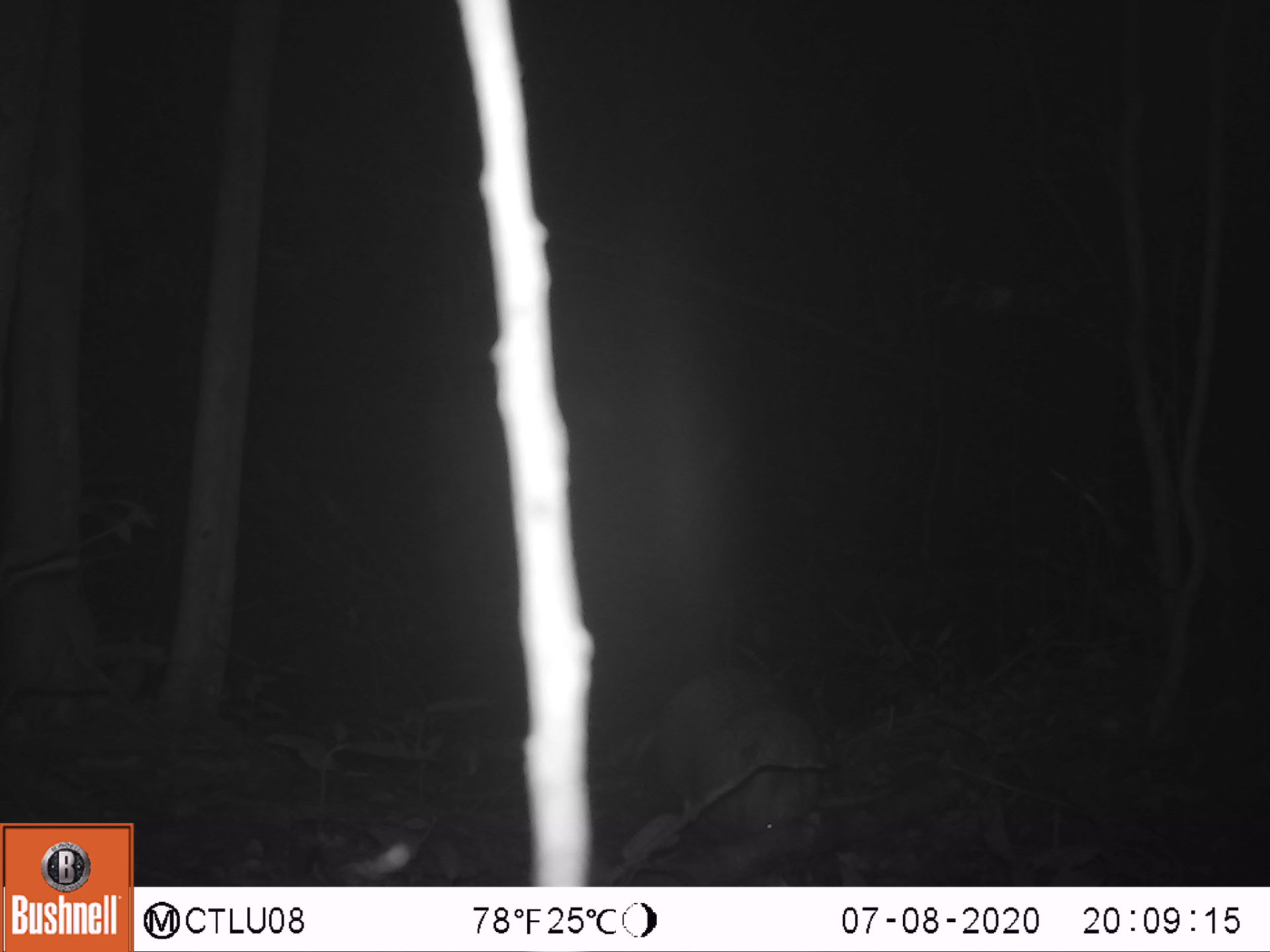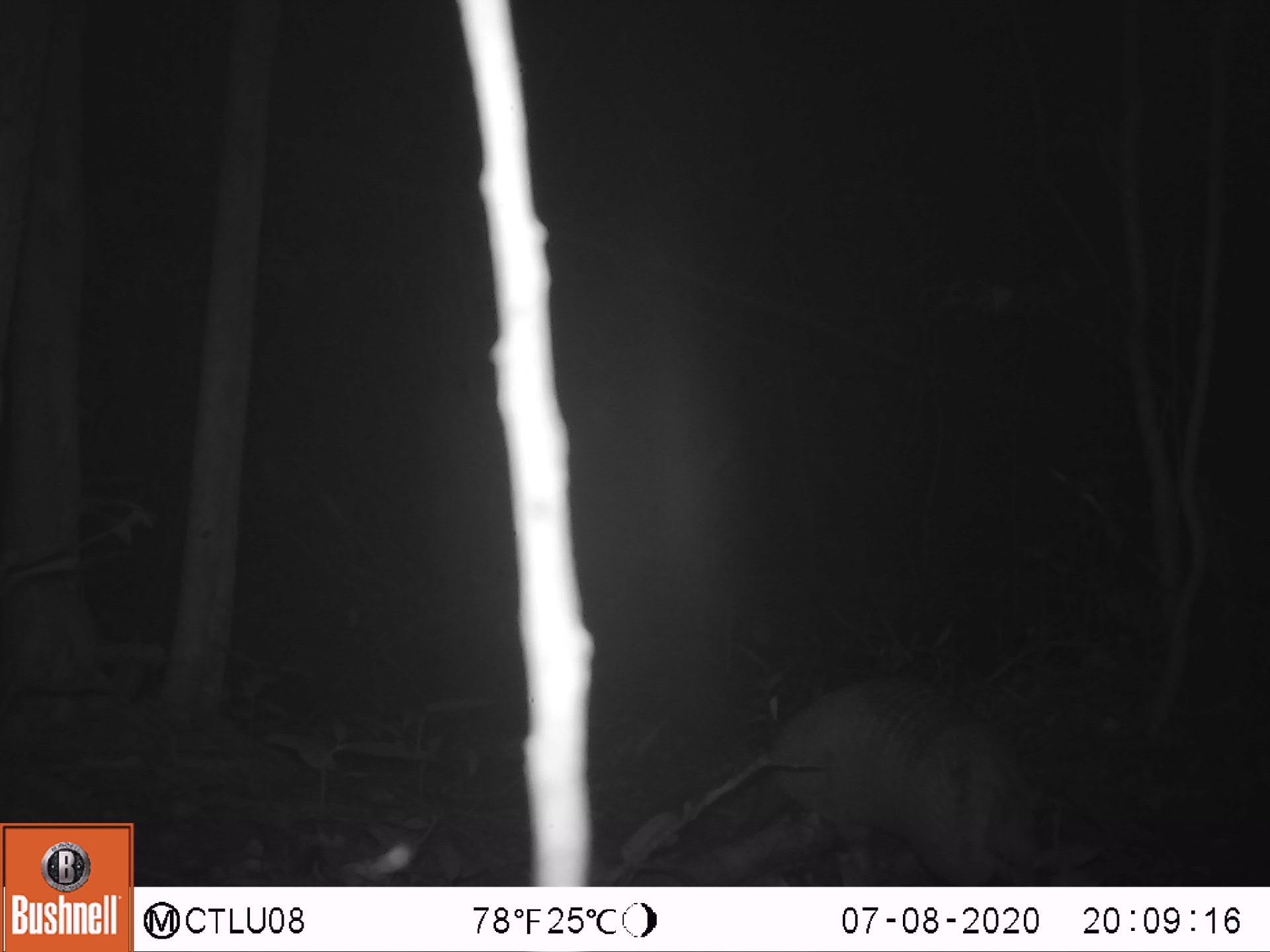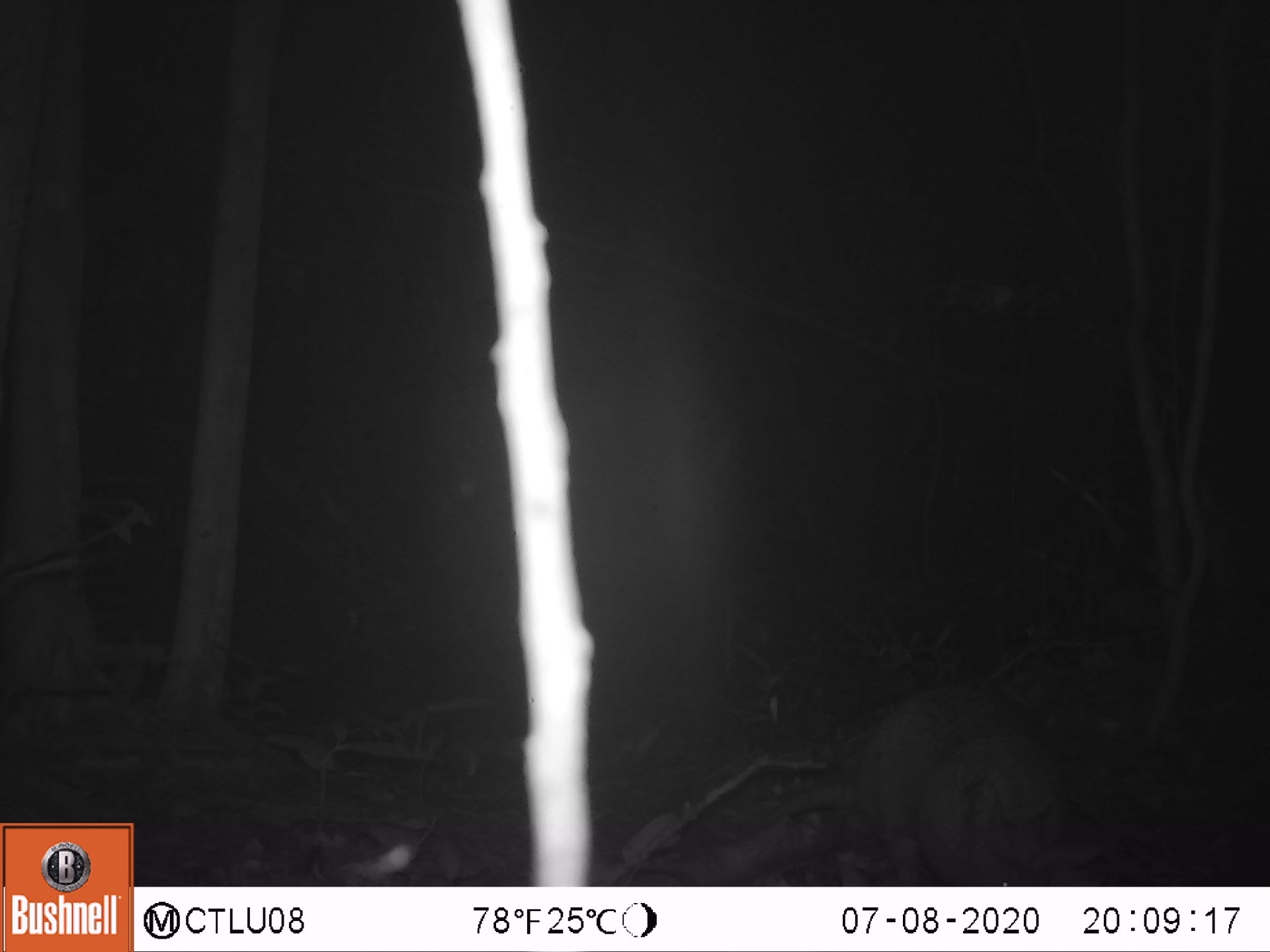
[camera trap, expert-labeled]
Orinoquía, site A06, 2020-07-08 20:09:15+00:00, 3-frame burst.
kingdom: Animalia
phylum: Chordata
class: Mammalia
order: Cingulata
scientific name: Cingulata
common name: armadillo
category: unknown armadillo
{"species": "unknown armadillo (armadillo) (Cingulata)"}